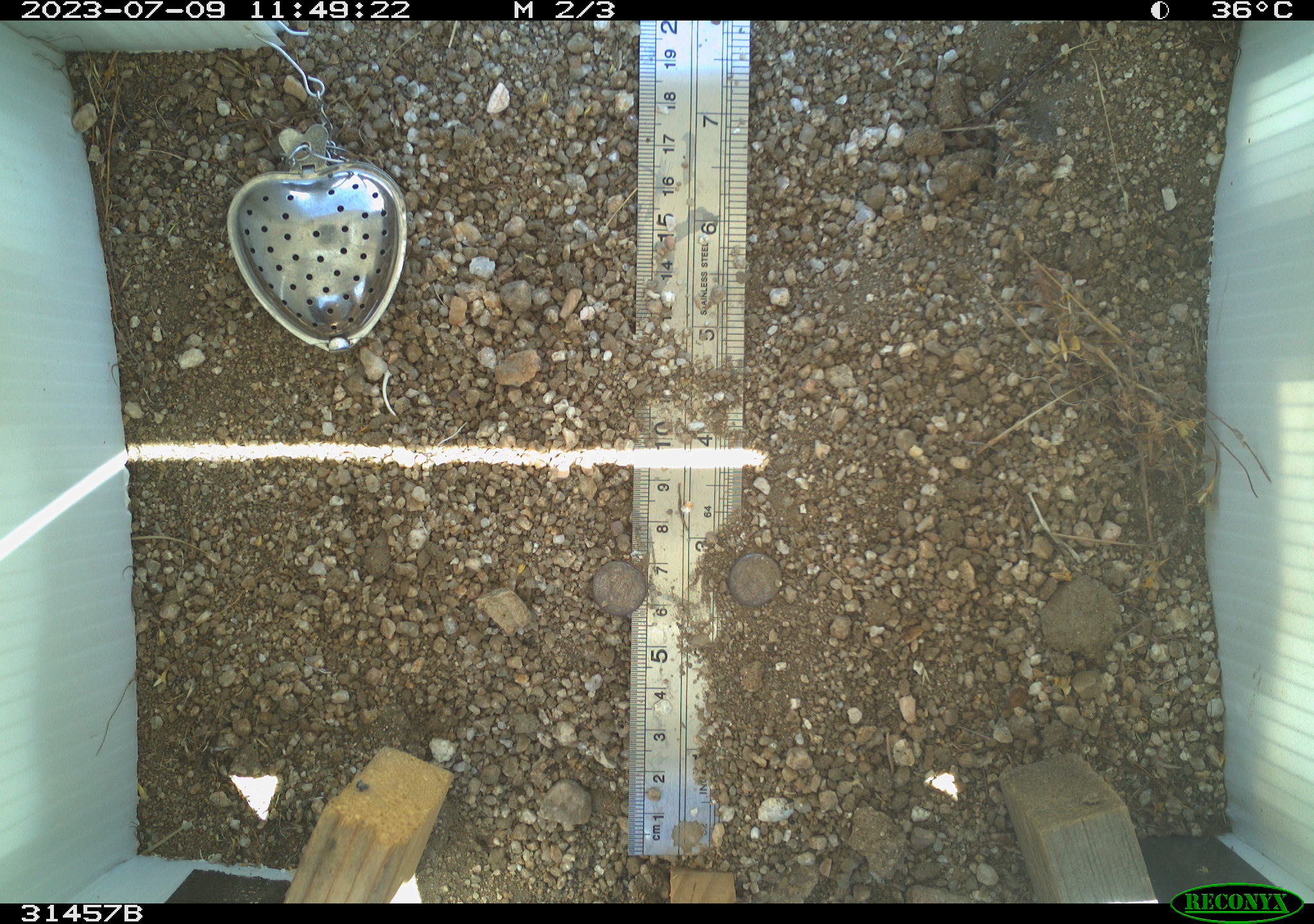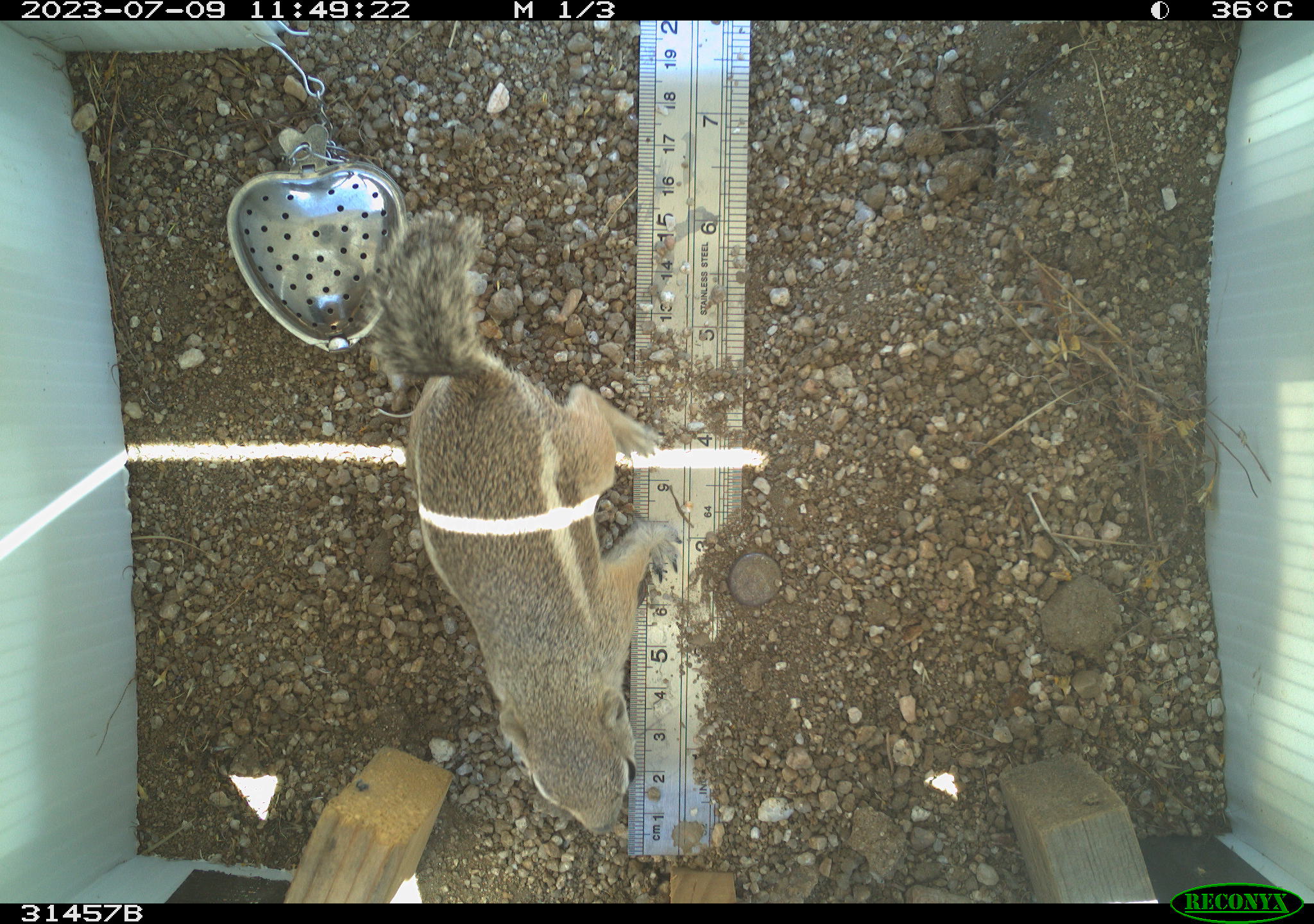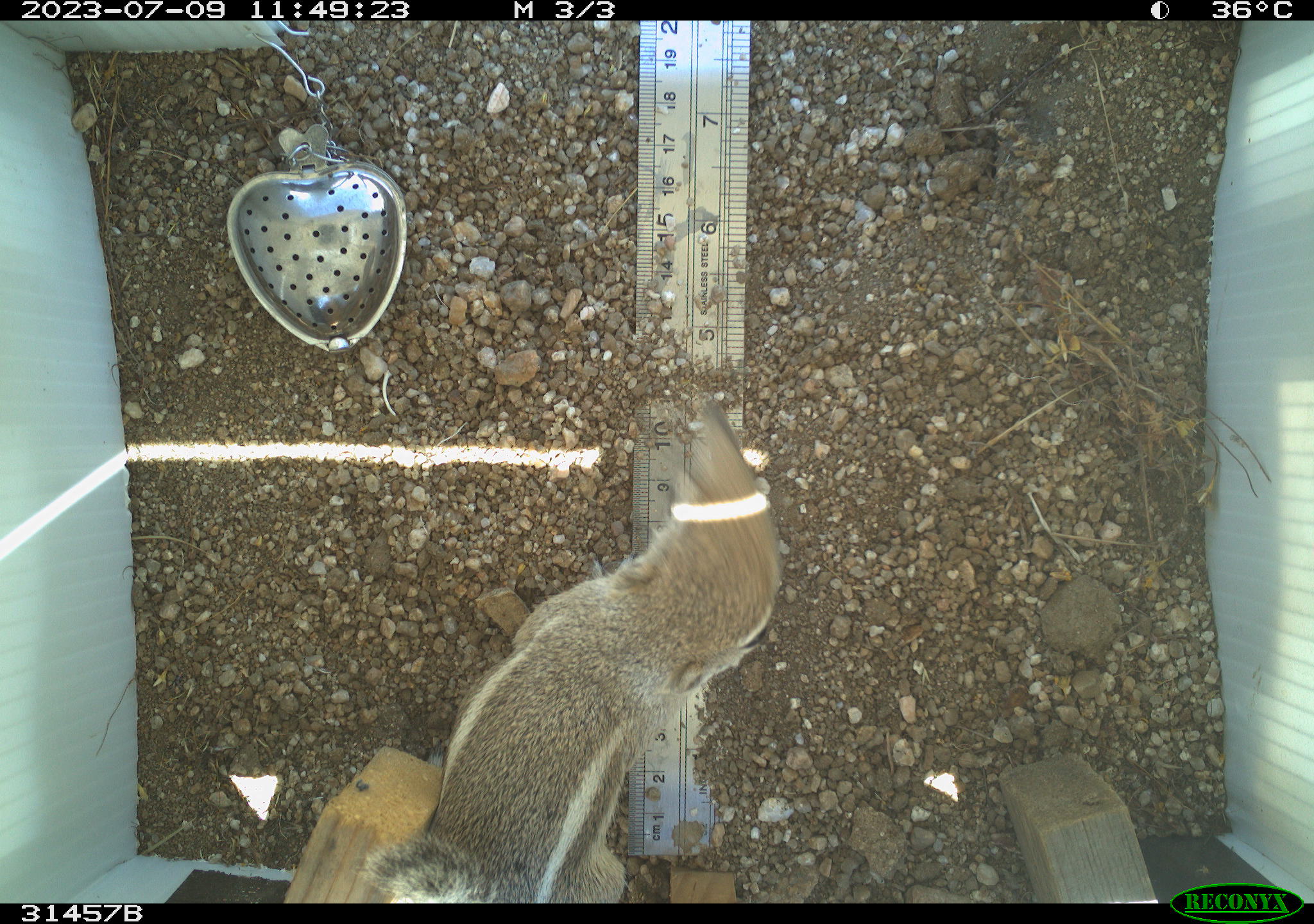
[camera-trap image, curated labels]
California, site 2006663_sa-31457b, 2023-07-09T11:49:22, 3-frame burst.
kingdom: Animalia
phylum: Chordata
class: Mammalia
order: Rodentia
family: Sciuridae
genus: Ammospermophilus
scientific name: Ammospermophilus leucurus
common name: white-tailed antelope squirrel